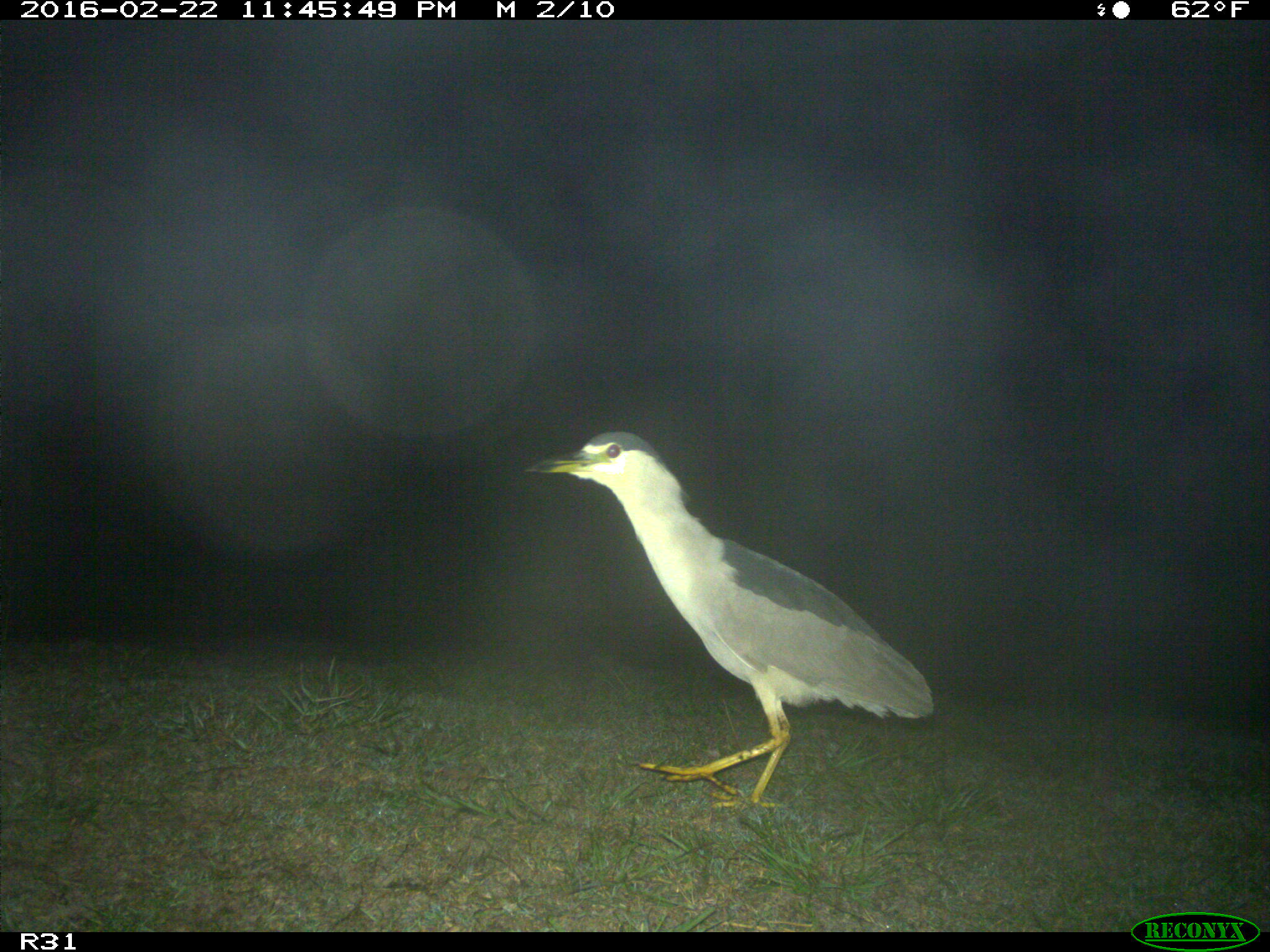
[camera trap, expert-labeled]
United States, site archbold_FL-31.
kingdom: Animalia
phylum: Chordata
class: Aves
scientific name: Aves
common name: birds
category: unidentified bird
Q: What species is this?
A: Unidentified bird (birds) (Aves).